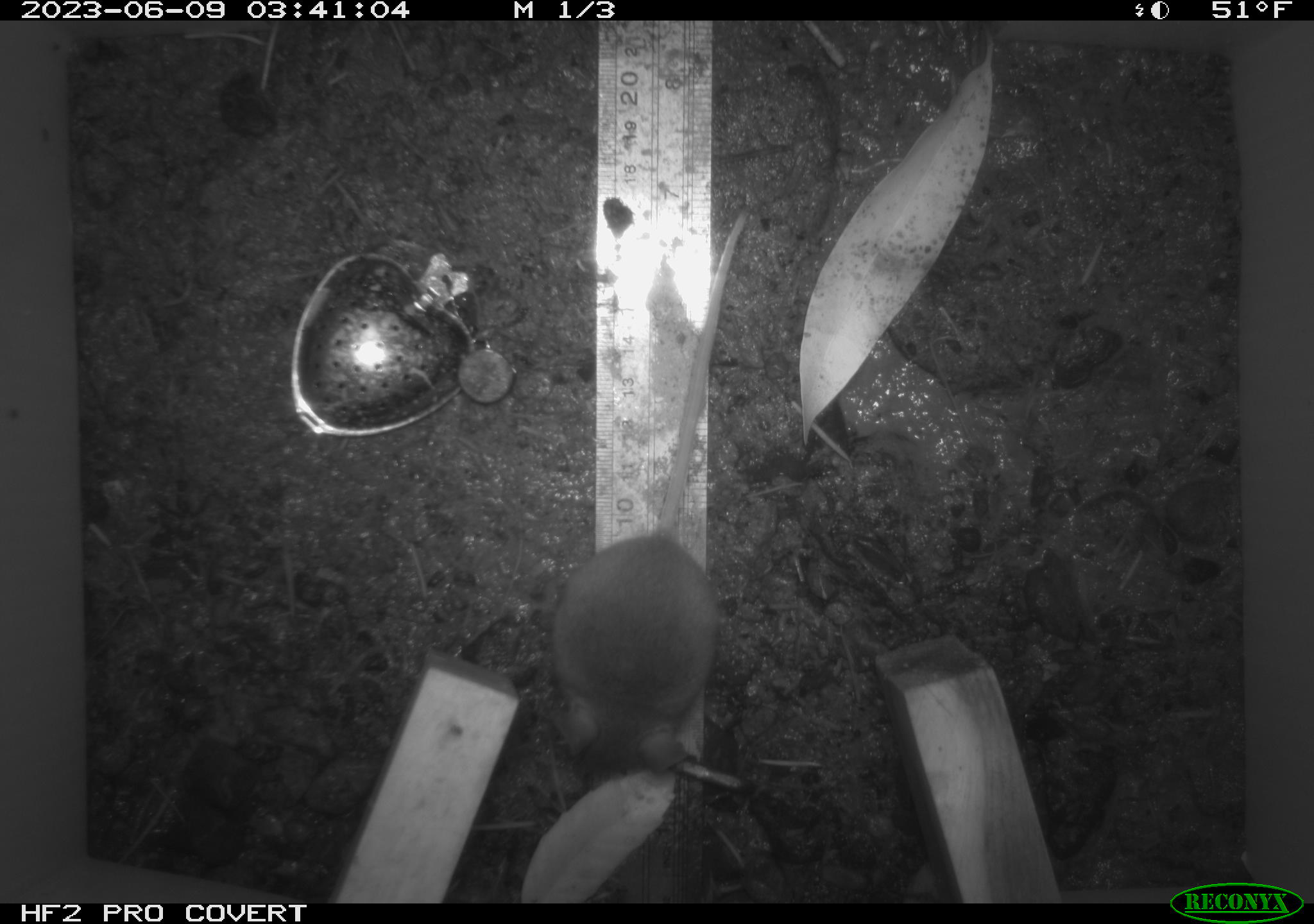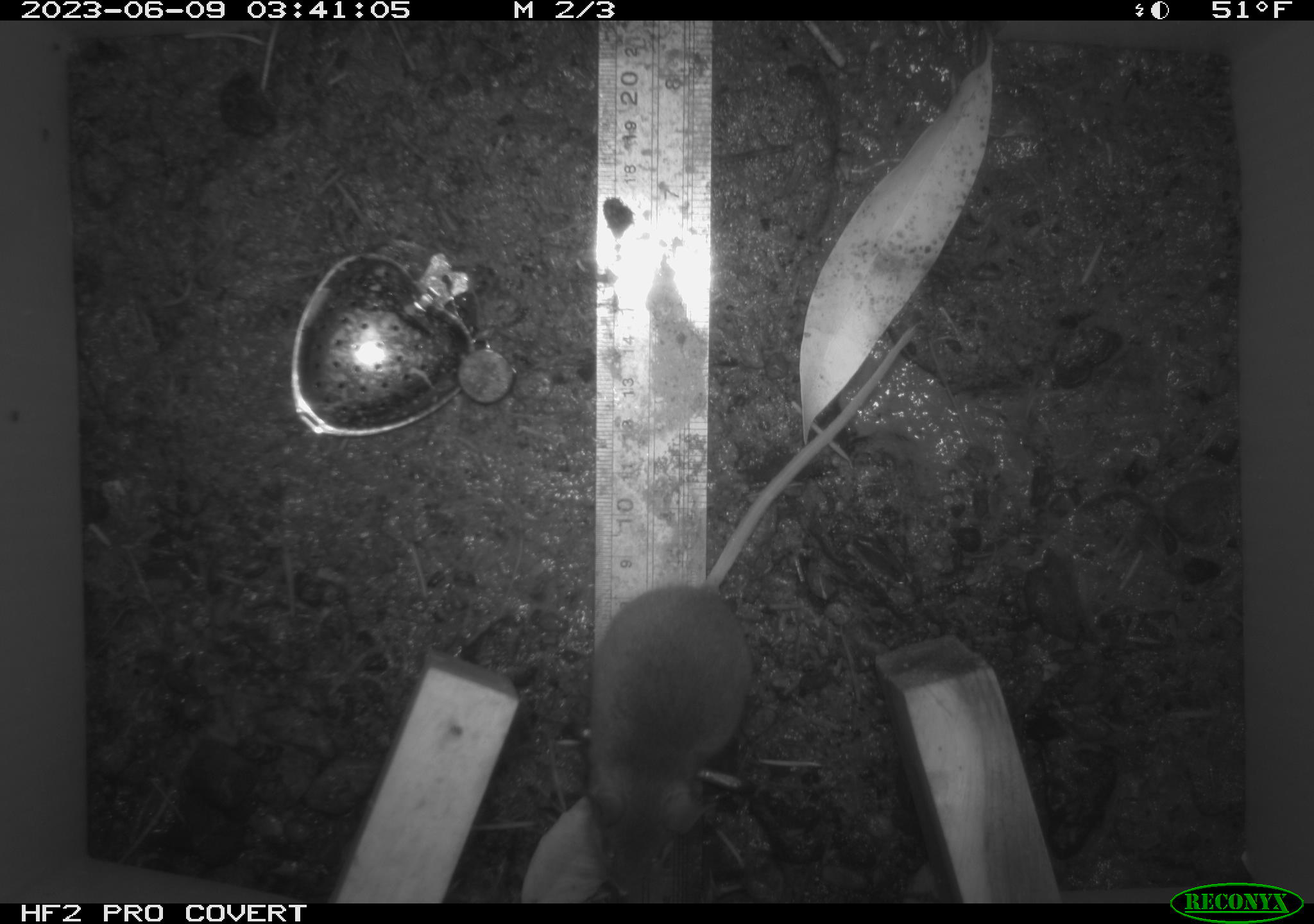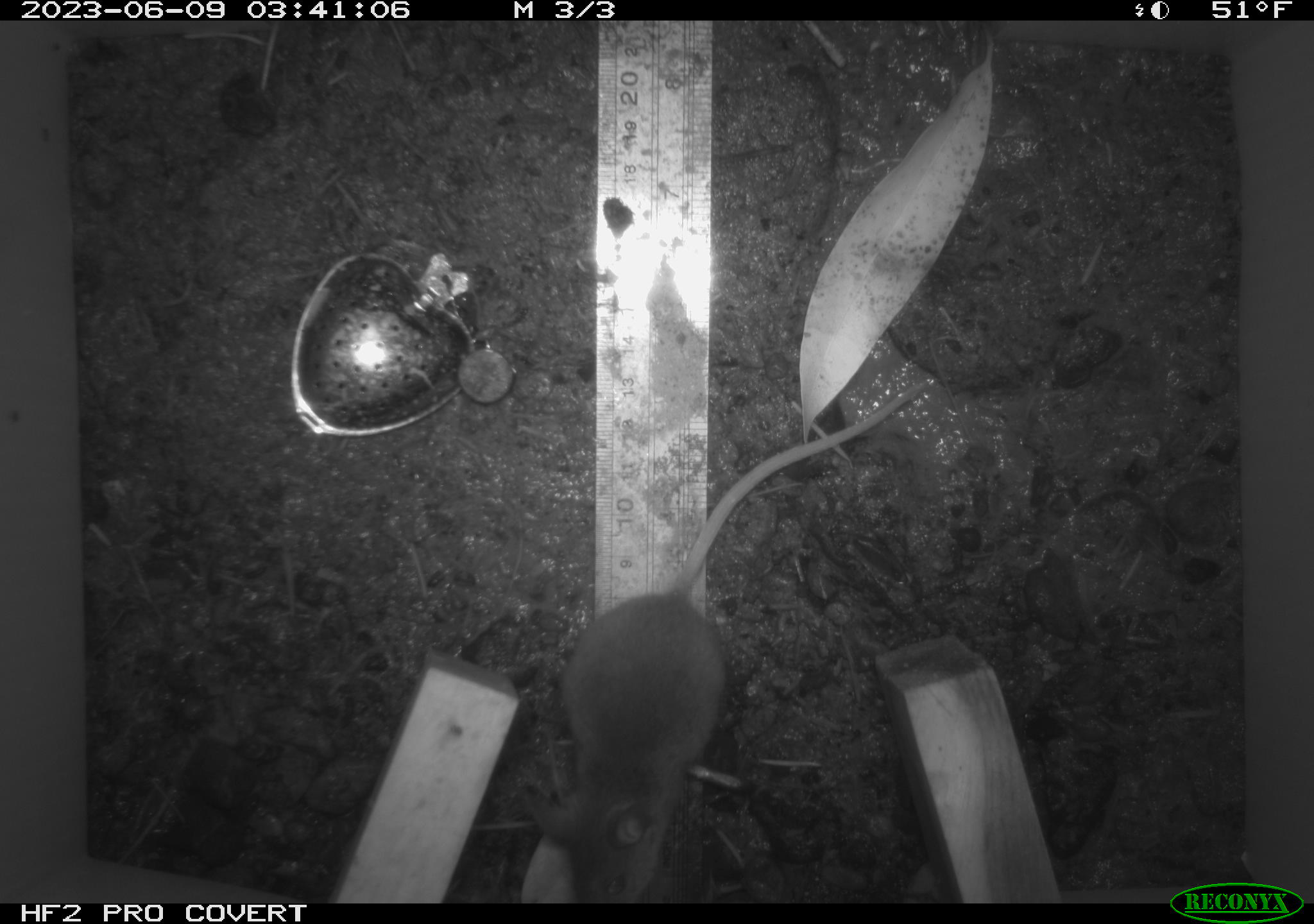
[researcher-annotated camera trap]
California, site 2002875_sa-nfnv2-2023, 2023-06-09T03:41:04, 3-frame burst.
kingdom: Animalia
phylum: Chordata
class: Mammalia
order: Rodentia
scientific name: Rodentia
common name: mouse species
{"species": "mouse species (Rodentia)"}